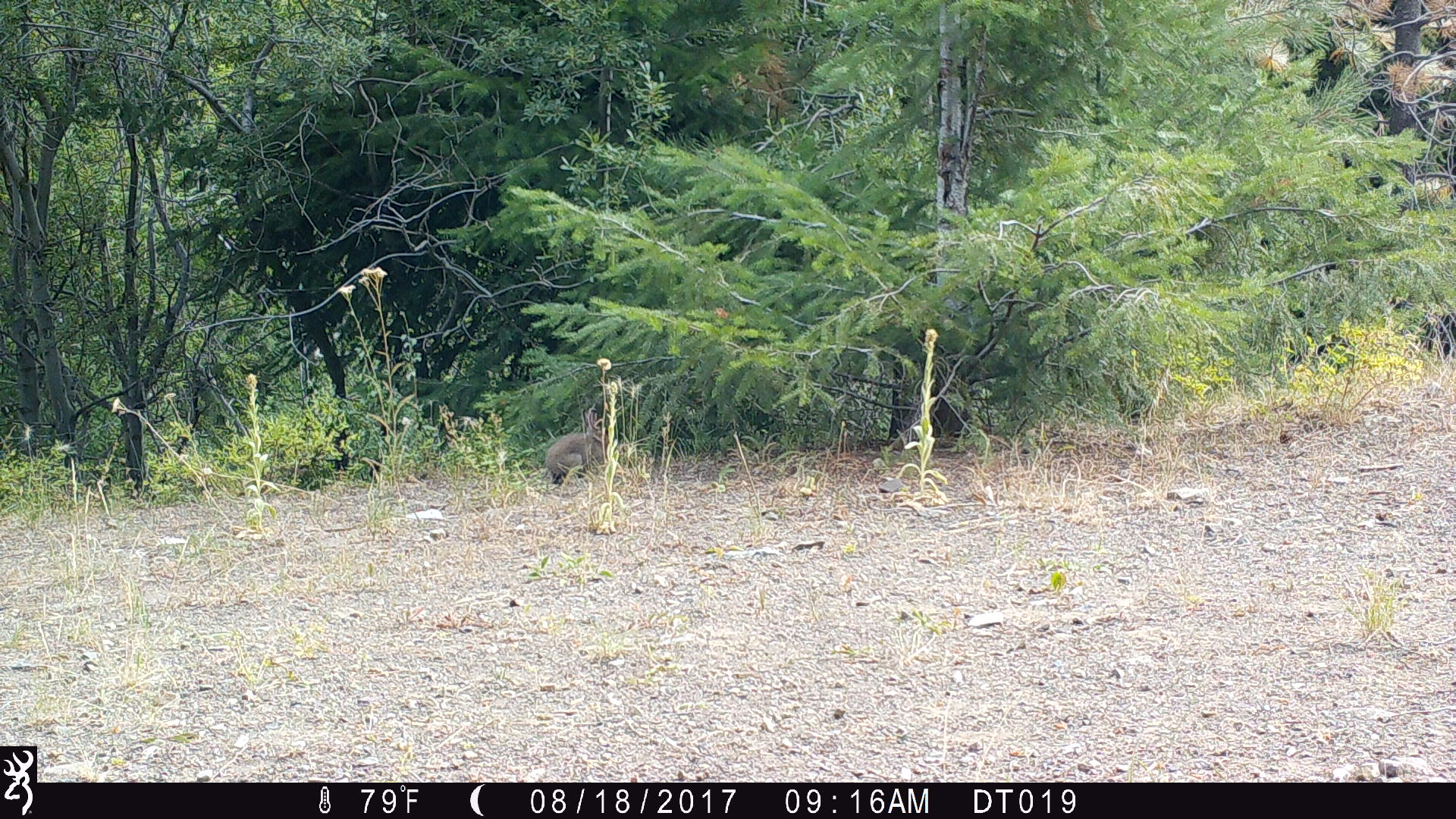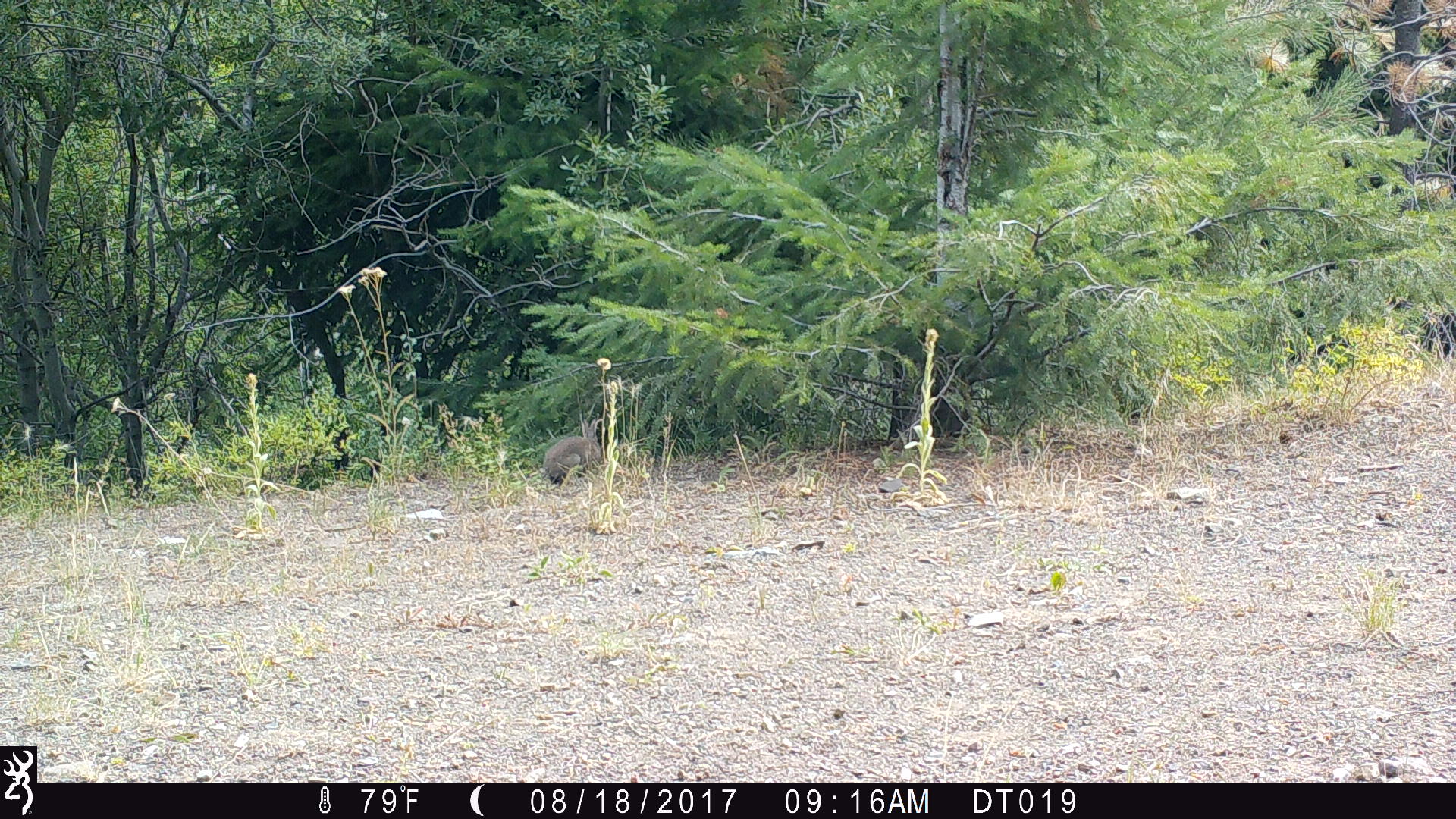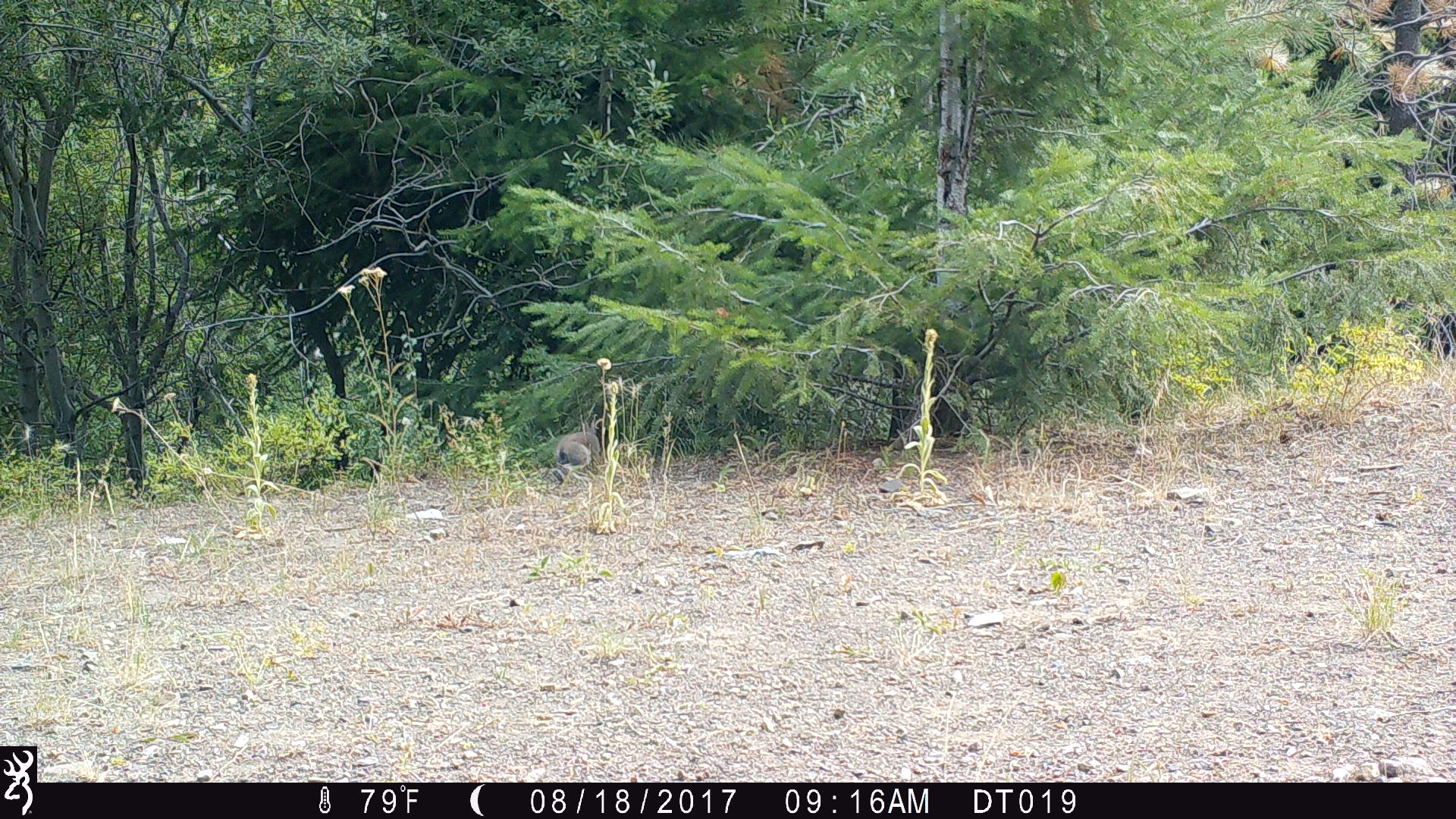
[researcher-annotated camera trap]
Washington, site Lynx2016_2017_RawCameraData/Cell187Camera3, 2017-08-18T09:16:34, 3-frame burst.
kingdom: Animalia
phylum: Chordata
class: Mammalia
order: Lagomorpha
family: Leporidae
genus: Lepus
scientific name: Lepus americanus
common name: snowshoe hare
Lepus americanus (snowshoe hare). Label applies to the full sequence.